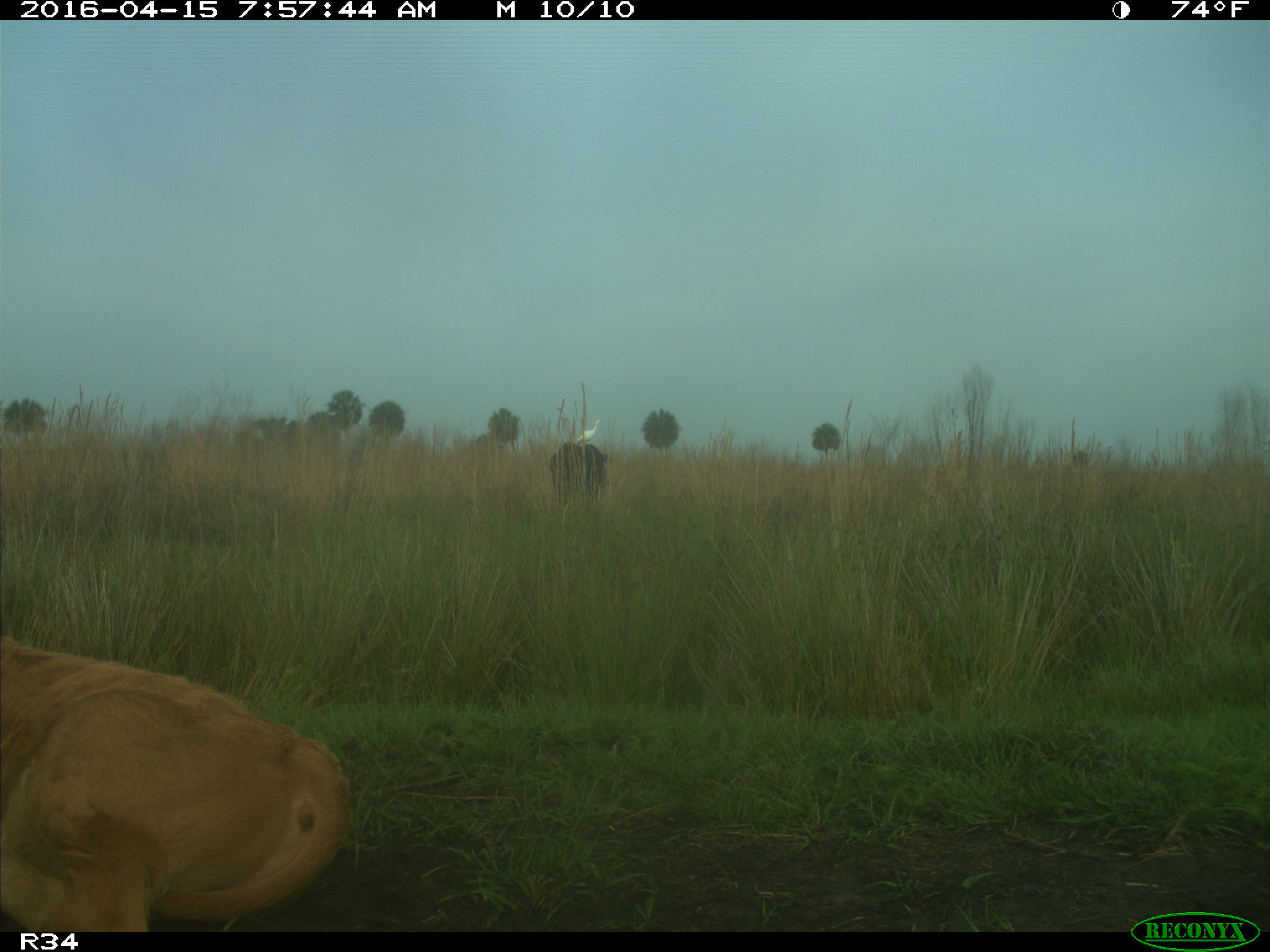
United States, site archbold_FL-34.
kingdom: Animalia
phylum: Chordata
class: Mammalia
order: Artiodactyla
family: Bovidae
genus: Bos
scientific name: Bos taurus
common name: domestic cow